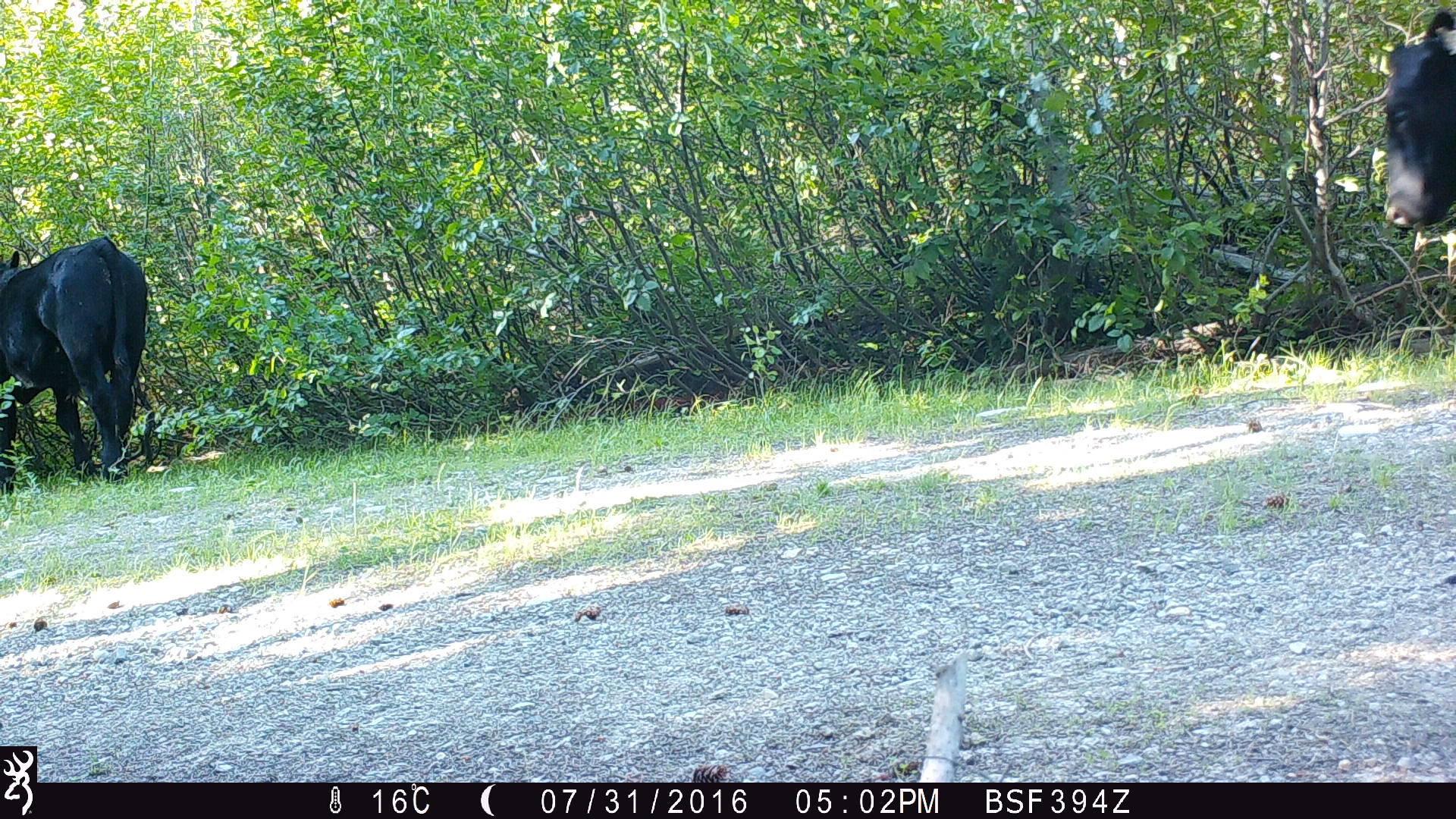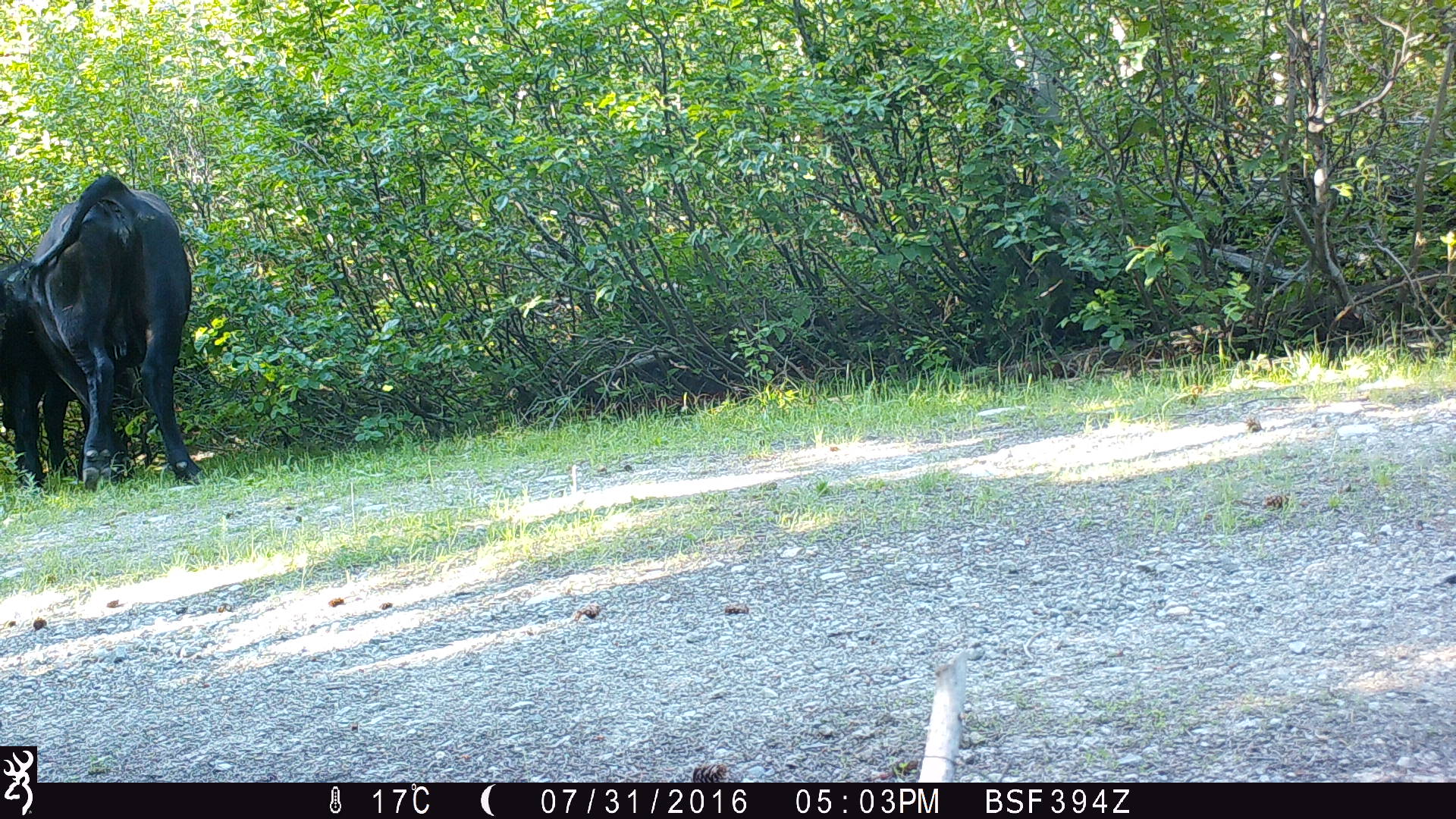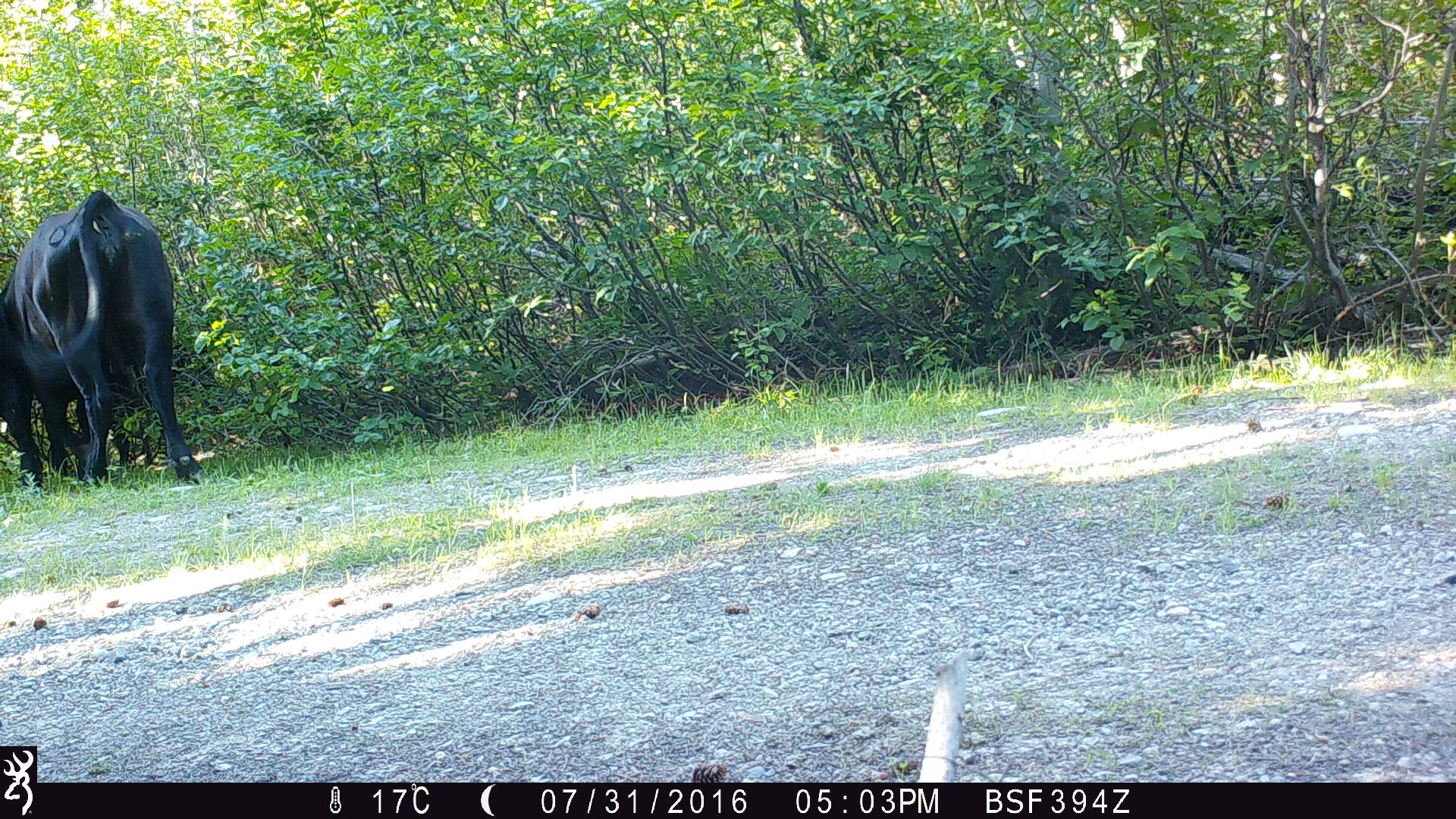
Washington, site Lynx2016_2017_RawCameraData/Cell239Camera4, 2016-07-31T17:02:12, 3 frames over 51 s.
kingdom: Animalia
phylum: Chordata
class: Mammalia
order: Artiodactyla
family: Bovidae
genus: Bos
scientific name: Bos taurus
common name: domestic cattle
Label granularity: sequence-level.